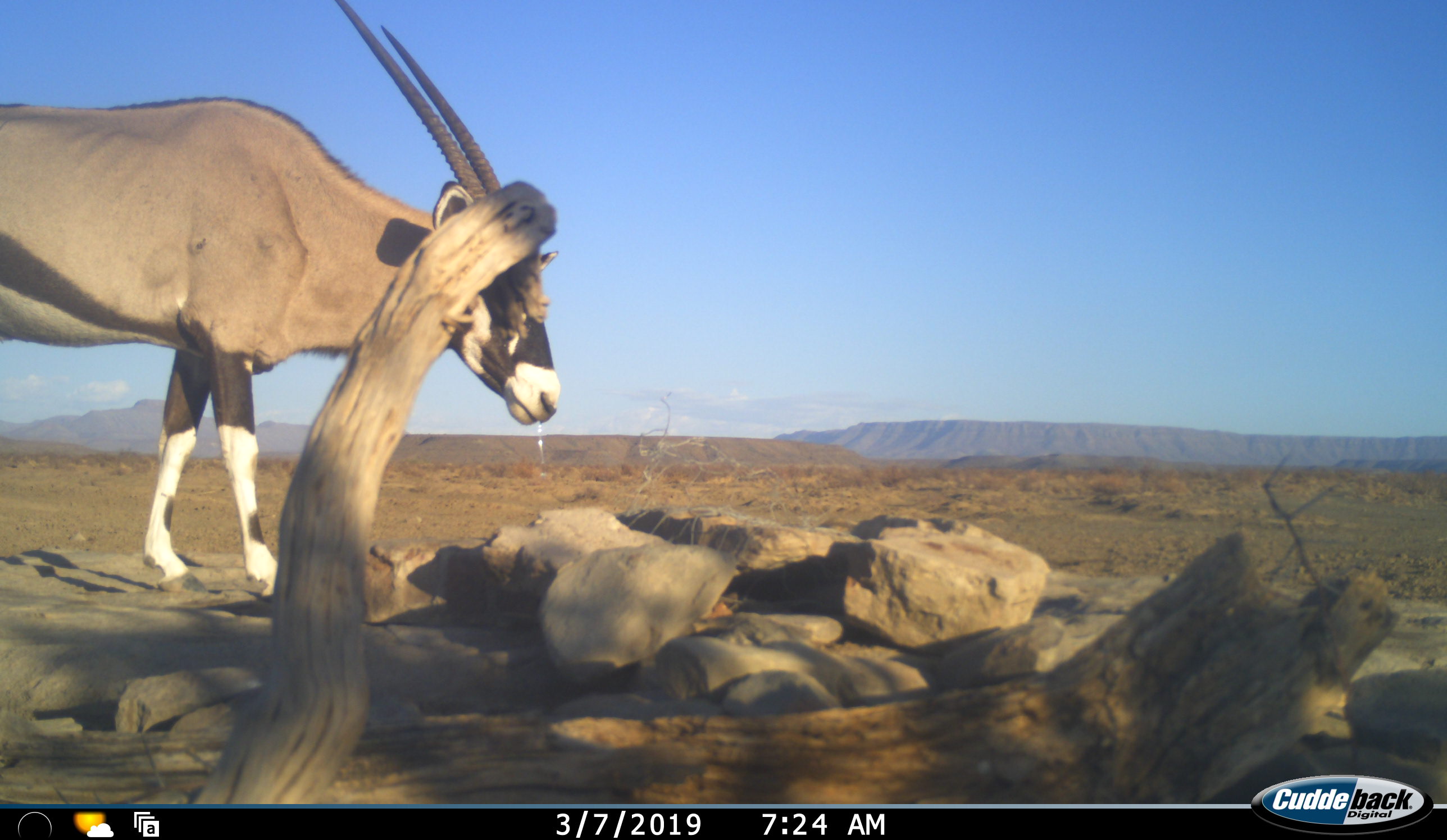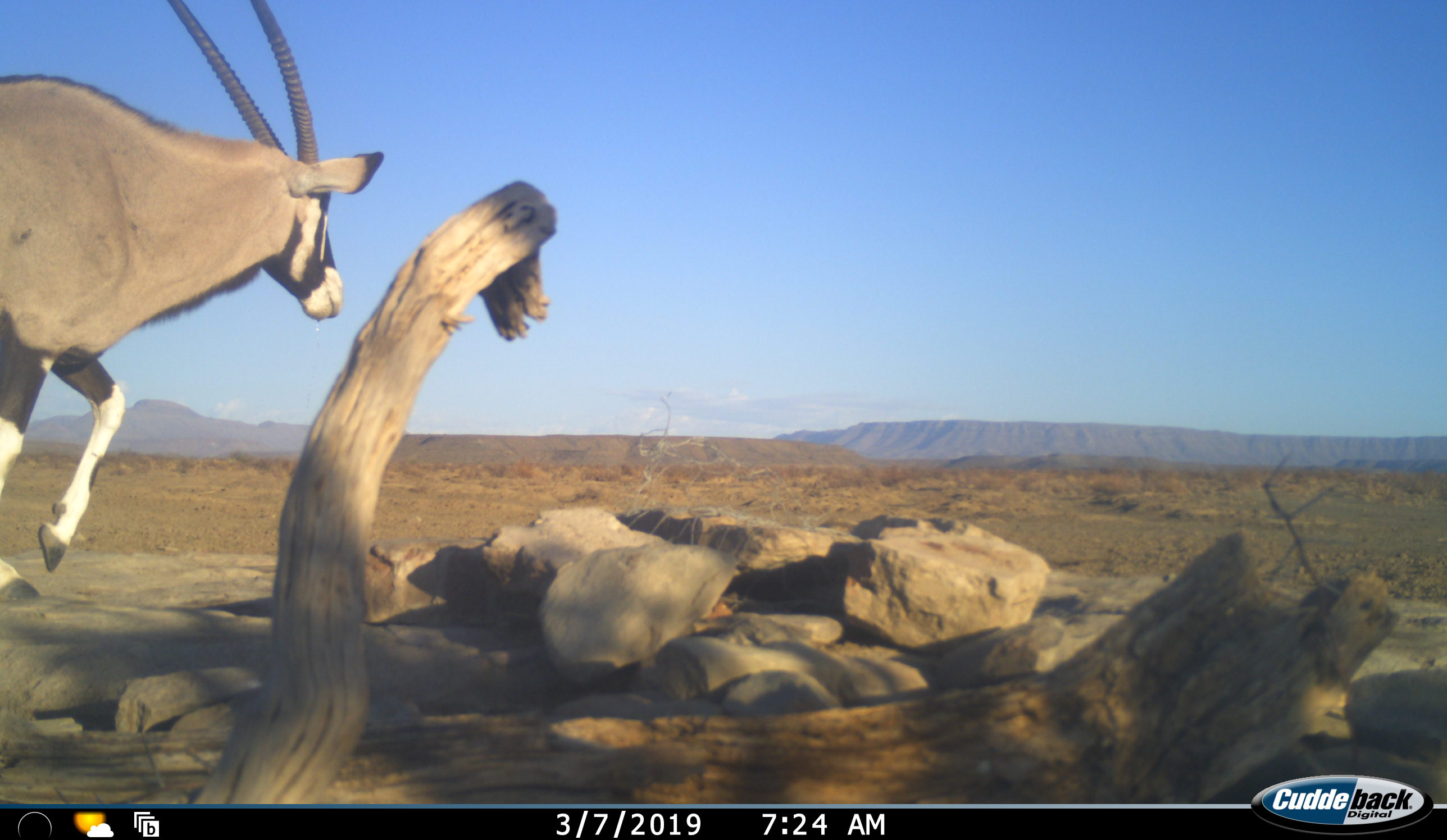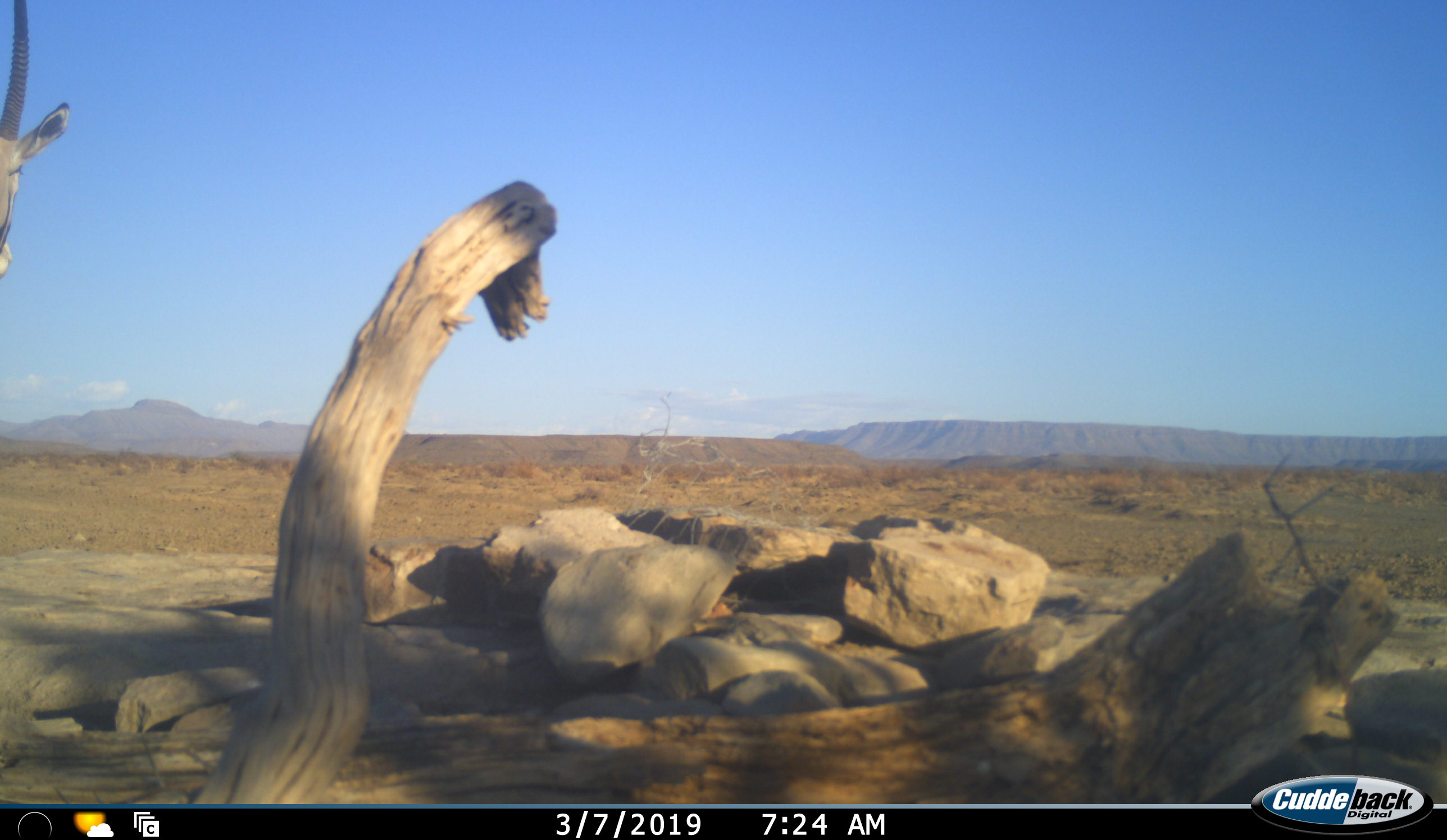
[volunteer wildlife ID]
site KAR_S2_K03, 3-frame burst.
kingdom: Animalia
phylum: Chordata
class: Mammalia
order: Artiodactyla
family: Bovidae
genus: Oryx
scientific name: Oryx gazella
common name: gemsbok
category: oryx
Oryx (gemsbok) (Oryx gazella), count 1. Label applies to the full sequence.